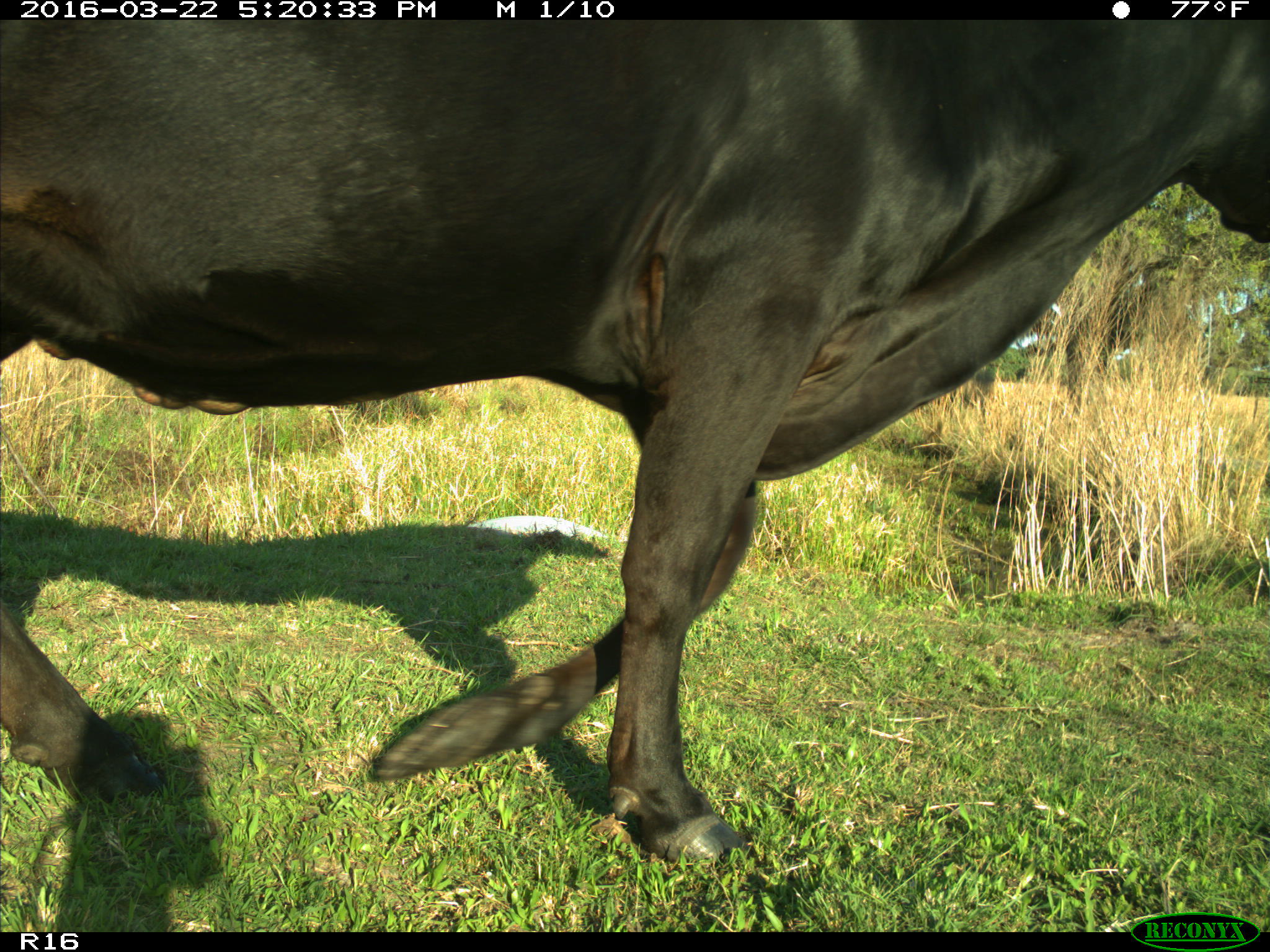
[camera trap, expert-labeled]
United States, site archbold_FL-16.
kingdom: Animalia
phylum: Chordata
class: Mammalia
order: Artiodactyla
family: Bovidae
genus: Bos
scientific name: Bos taurus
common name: domestic cow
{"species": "Bos taurus (domestic cow)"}